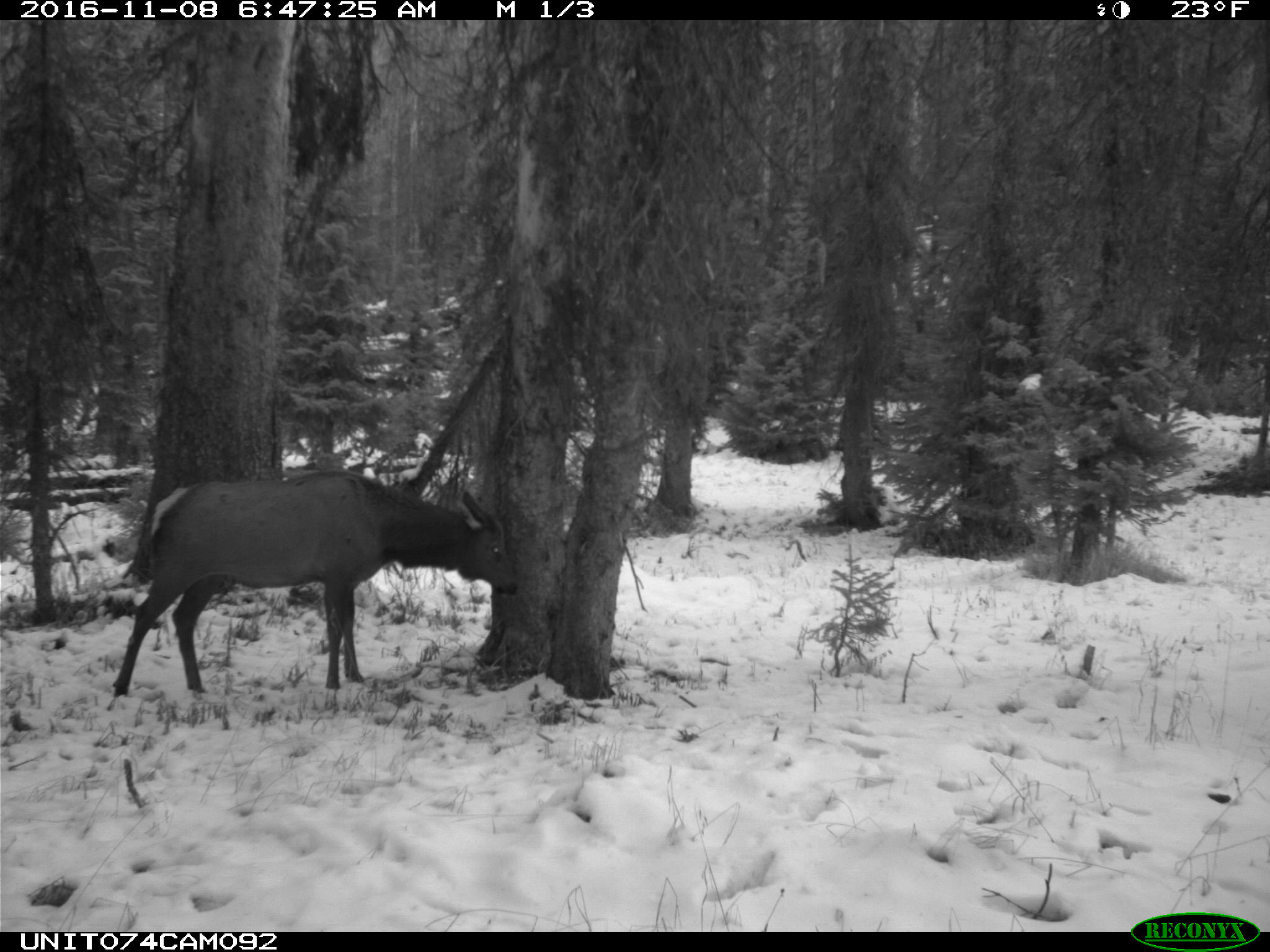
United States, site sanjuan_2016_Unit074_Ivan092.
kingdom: Animalia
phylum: Chordata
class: Mammalia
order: Artiodactyla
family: Cervidae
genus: Cervus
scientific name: Cervus elaphus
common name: red deer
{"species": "Cervus elaphus (red deer)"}